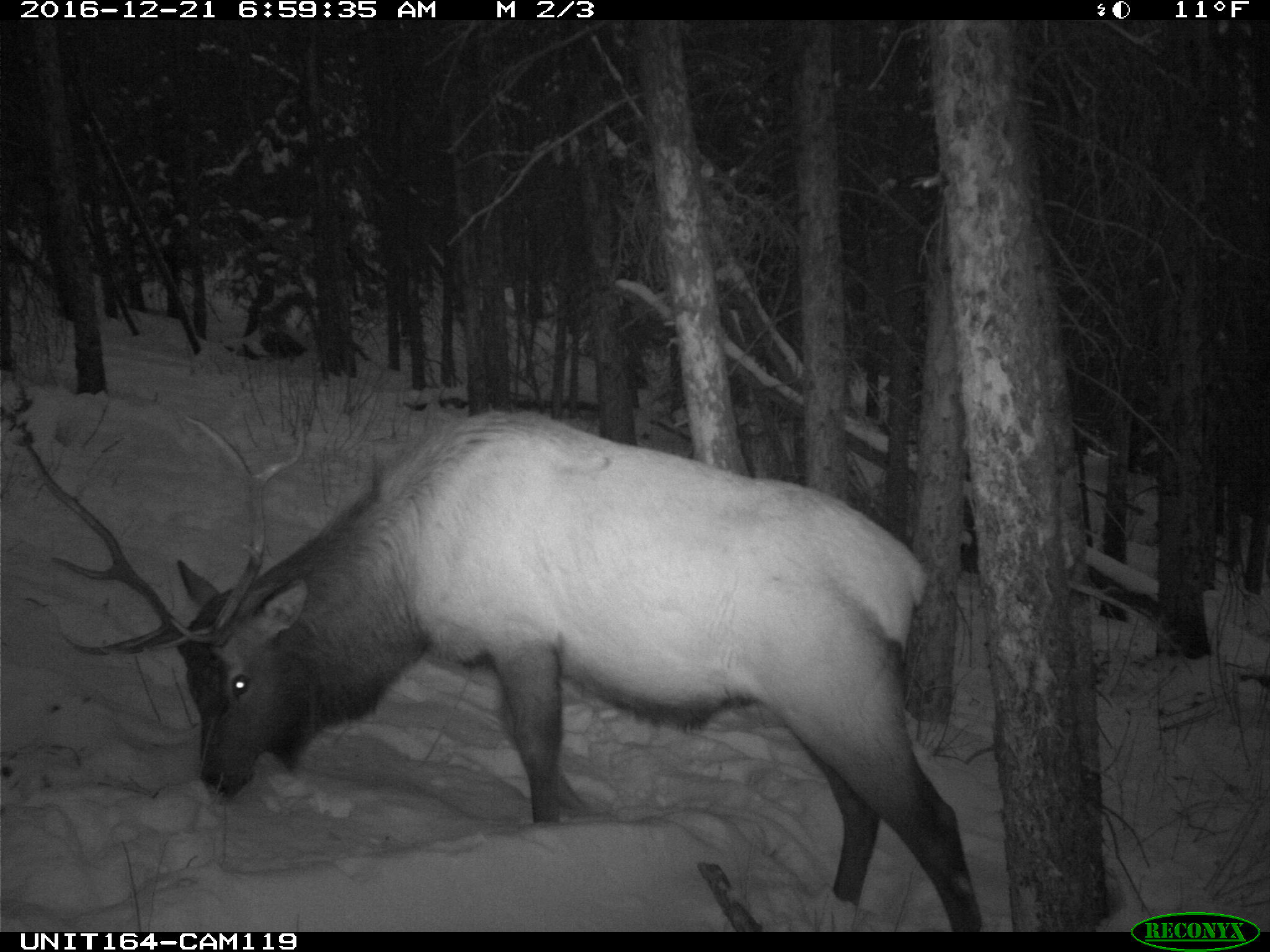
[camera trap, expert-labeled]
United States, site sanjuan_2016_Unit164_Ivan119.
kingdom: Animalia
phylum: Chordata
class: Mammalia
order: Artiodactyla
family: Cervidae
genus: Cervus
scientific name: Cervus elaphus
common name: red deer